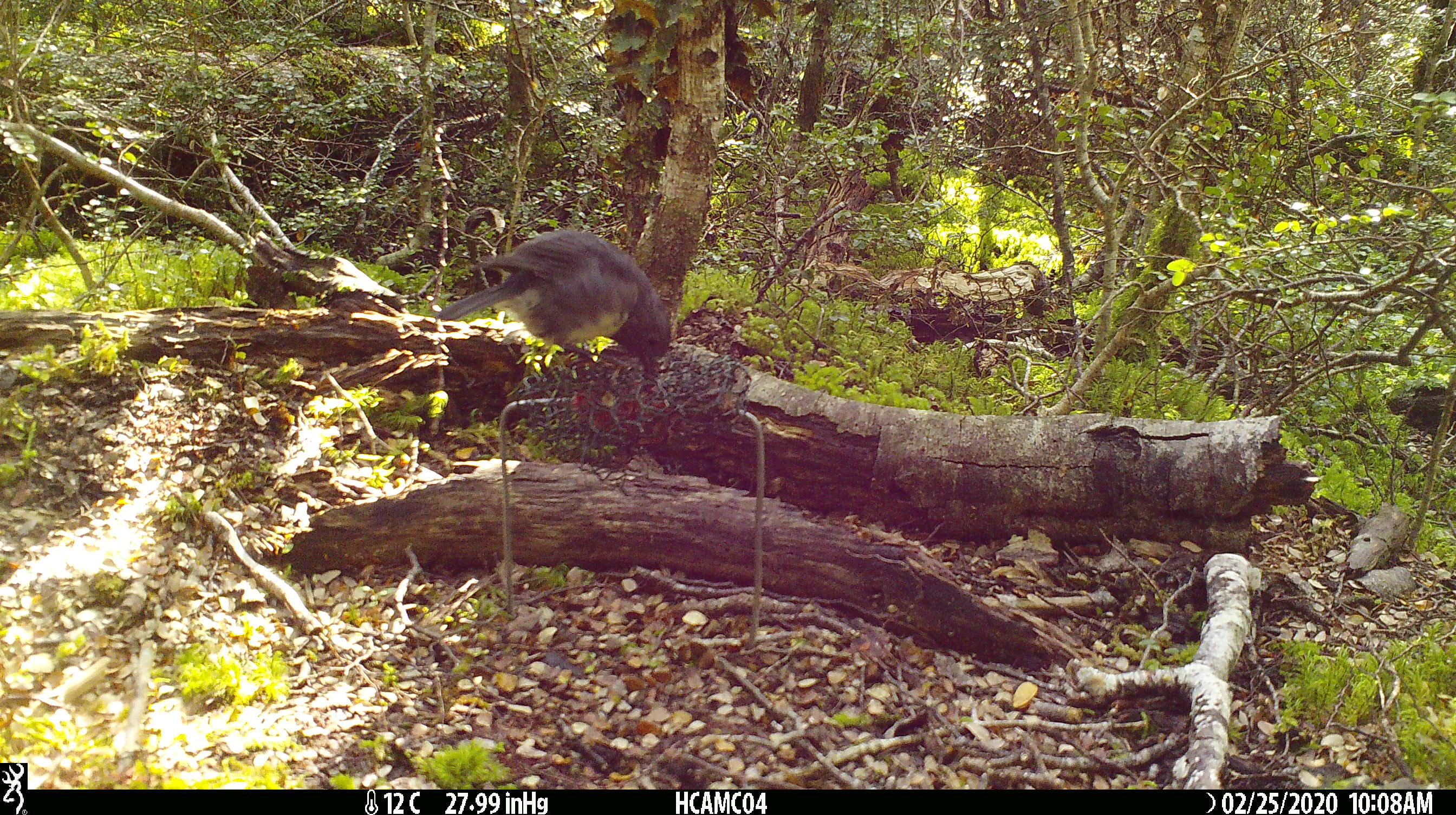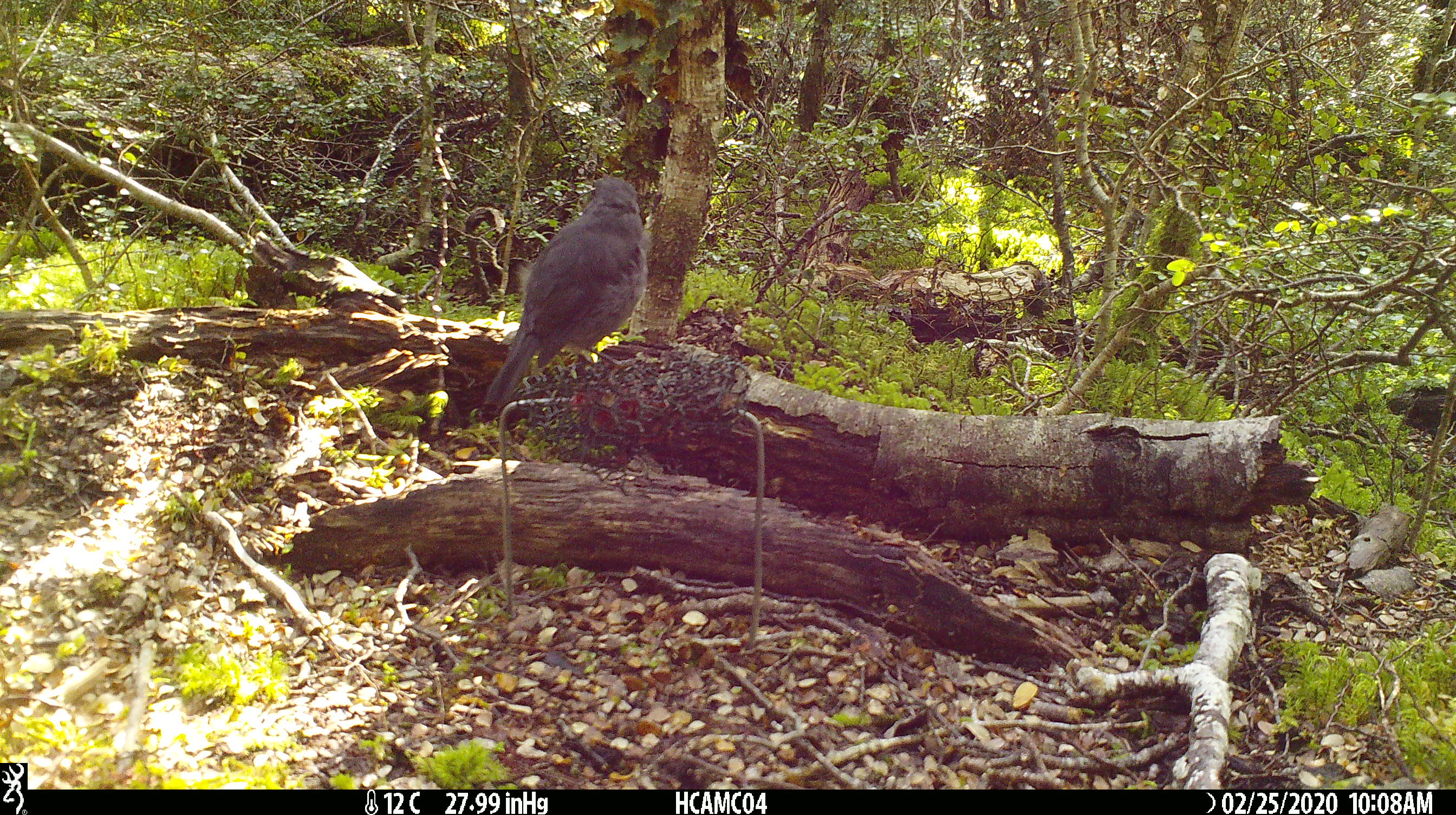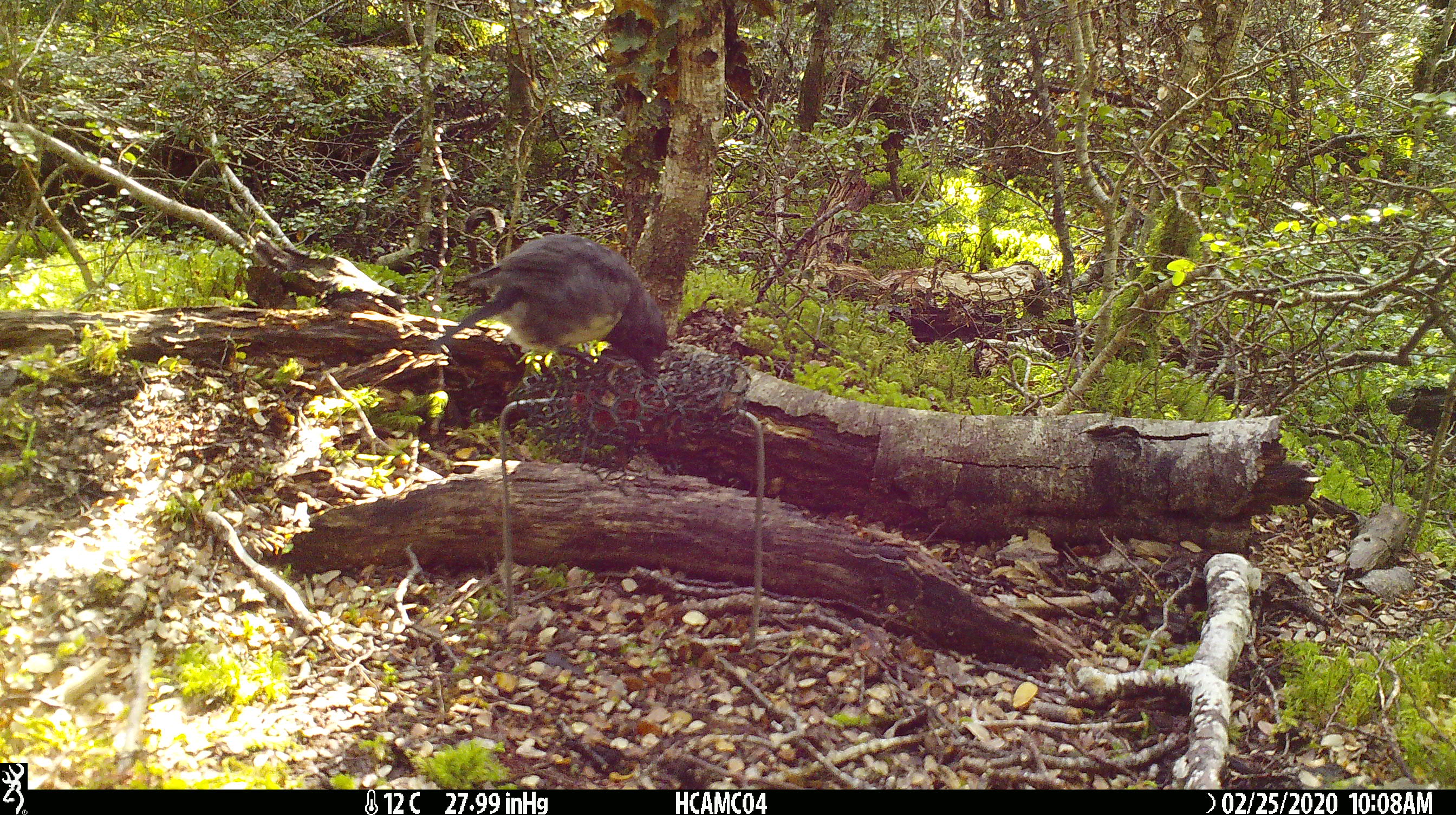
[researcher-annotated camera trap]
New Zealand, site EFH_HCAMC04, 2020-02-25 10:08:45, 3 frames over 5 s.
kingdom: Animalia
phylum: Chordata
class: Aves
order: Passeriformes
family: Petroicidae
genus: Petroica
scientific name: Petroica australis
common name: new zealand robin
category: robin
Robin (new zealand robin) (Petroica australis).